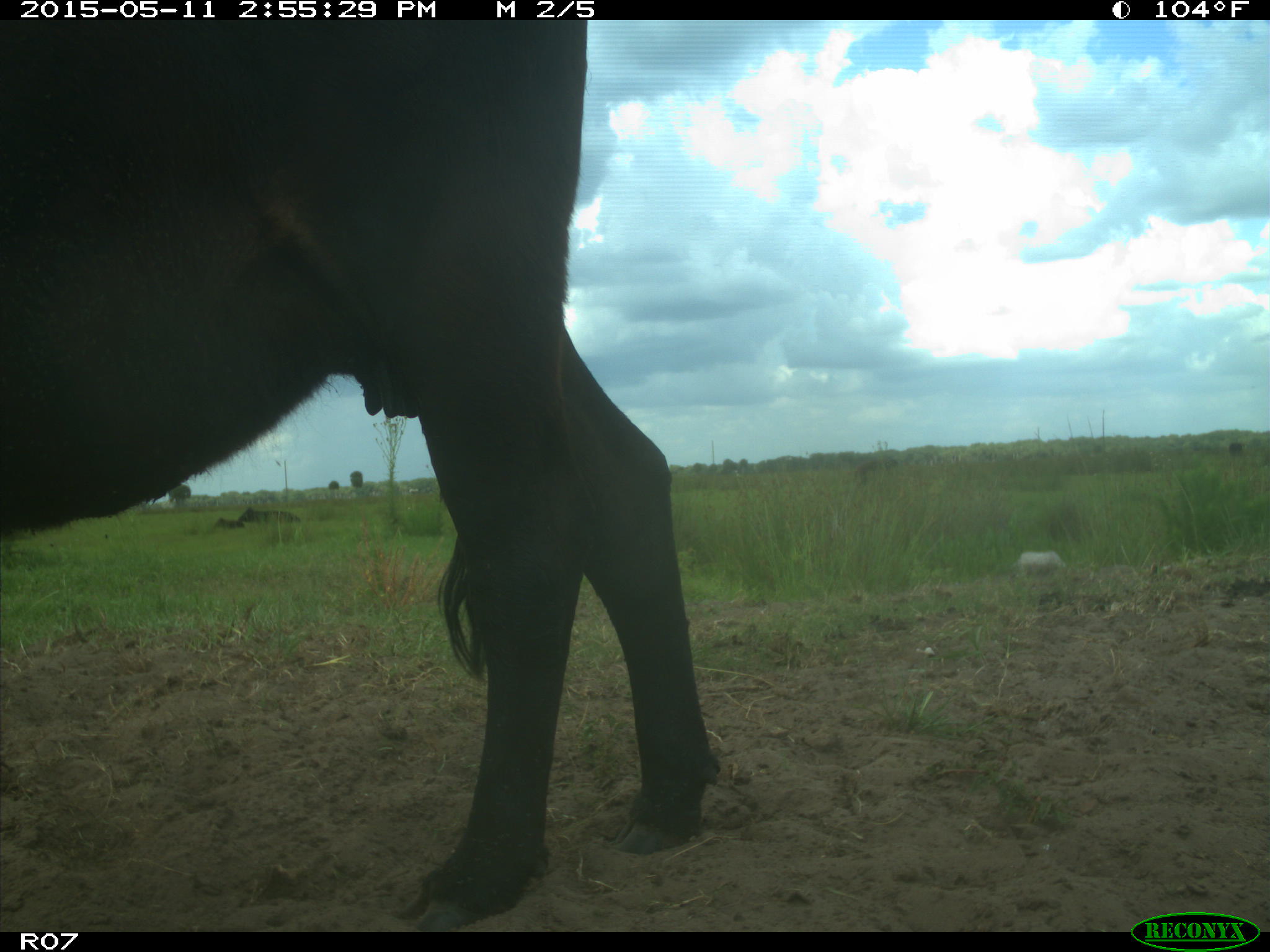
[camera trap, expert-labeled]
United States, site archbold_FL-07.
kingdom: Animalia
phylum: Chordata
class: Mammalia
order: Artiodactyla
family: Bovidae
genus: Bos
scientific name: Bos taurus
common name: domestic cow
Bos taurus (domestic cow).